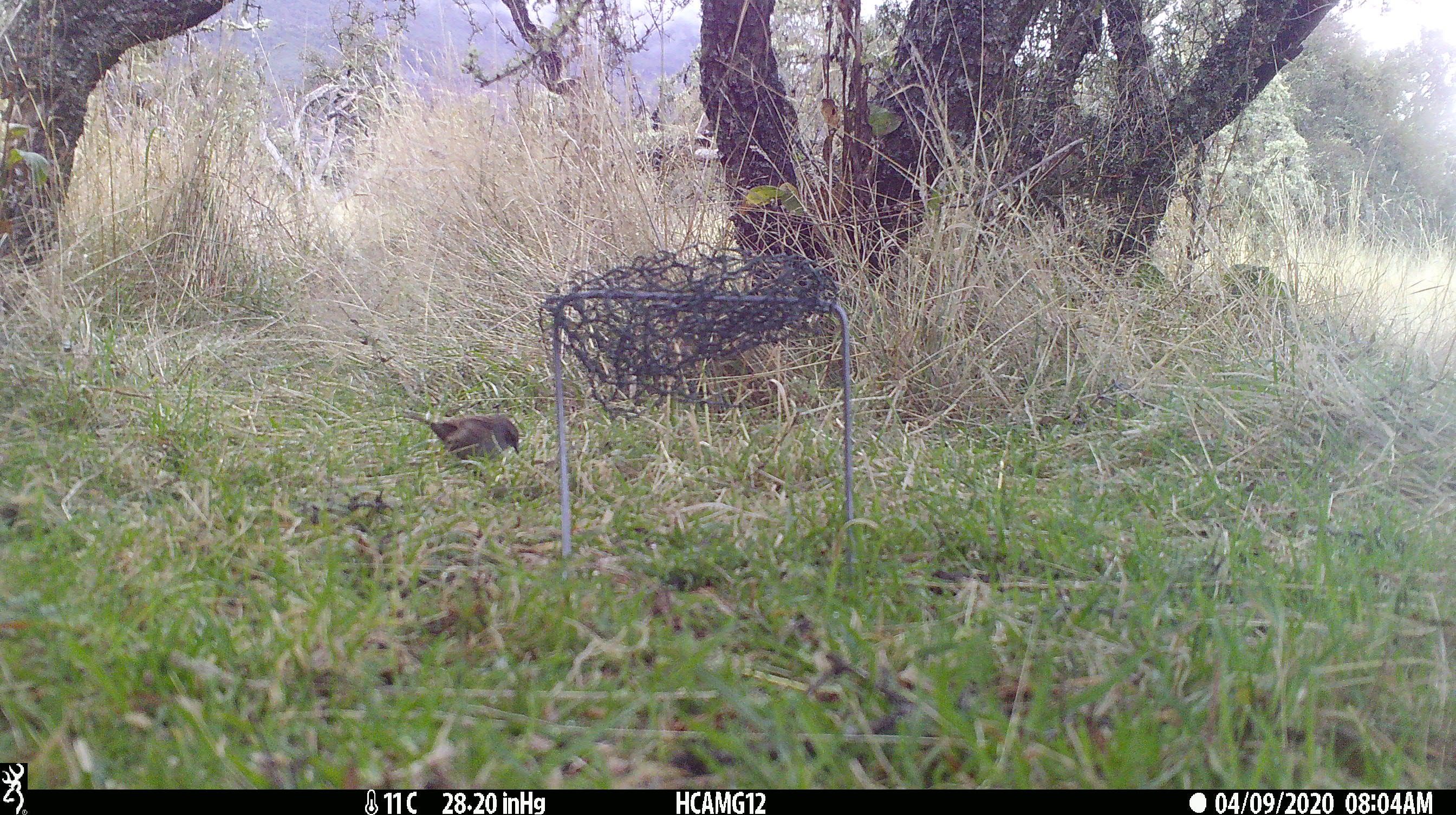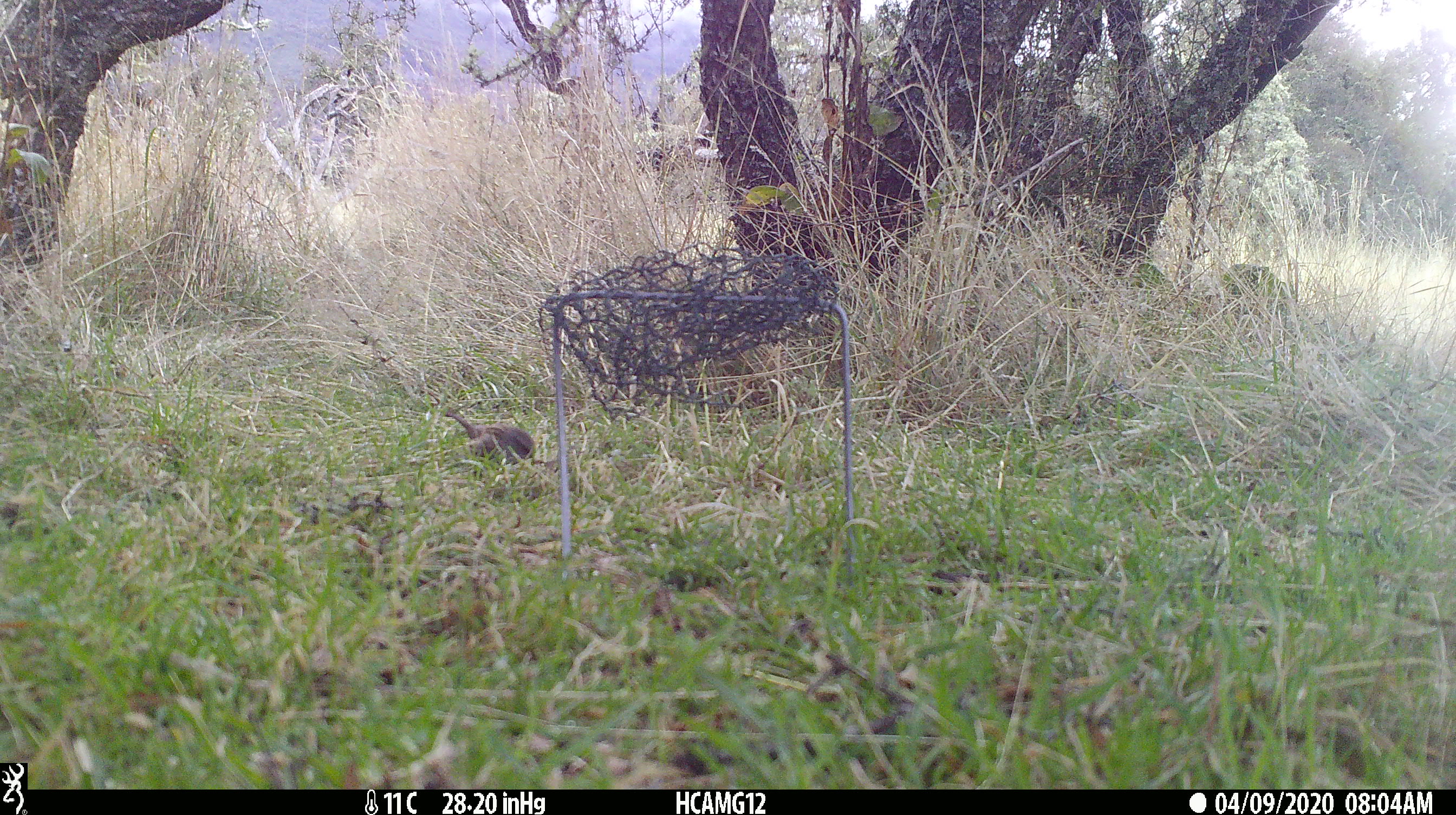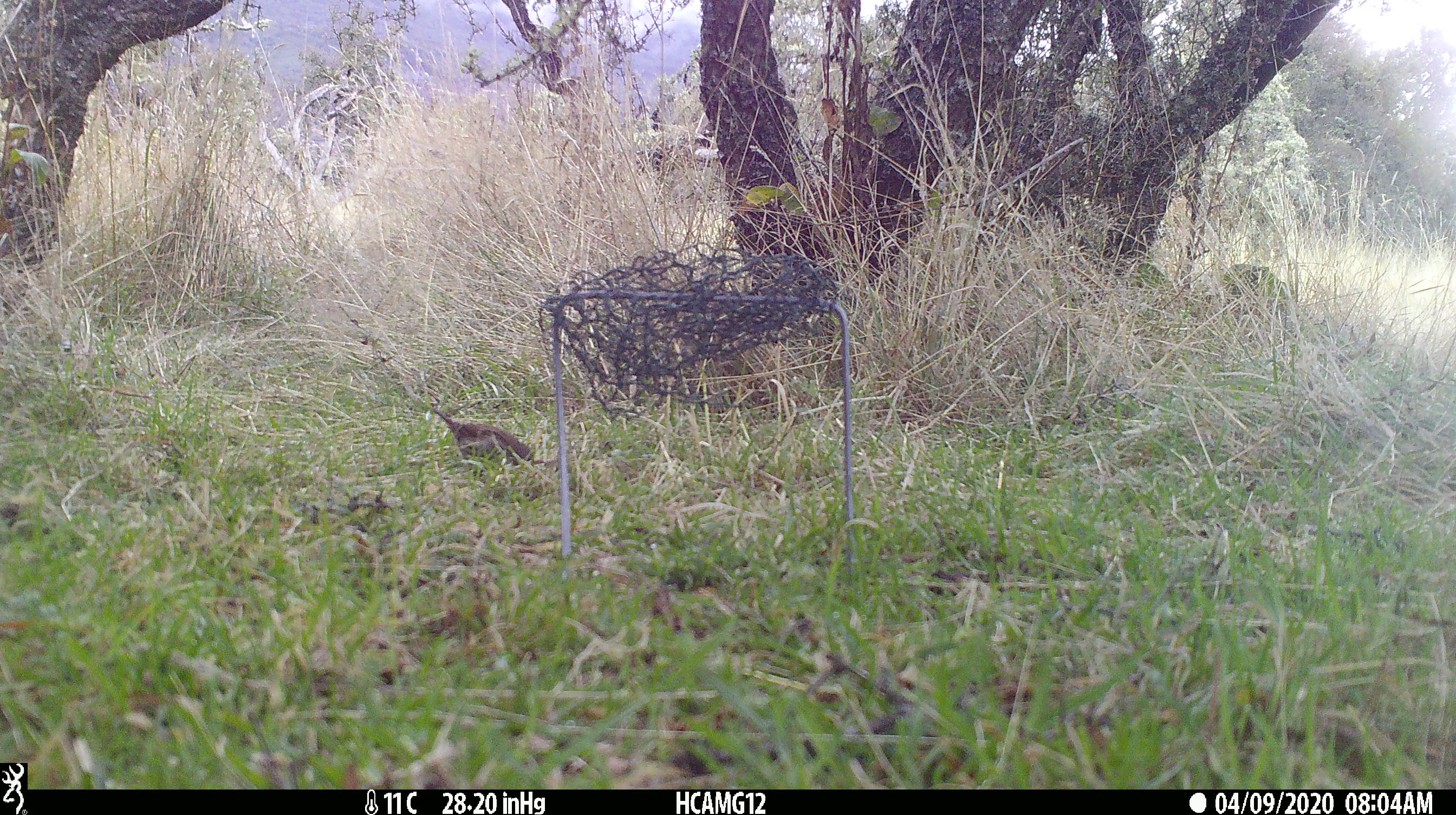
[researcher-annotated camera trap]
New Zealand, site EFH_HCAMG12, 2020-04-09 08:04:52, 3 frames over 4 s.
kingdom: Animalia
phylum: Chordata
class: Aves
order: Passeriformes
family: Prunellidae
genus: Prunella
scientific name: Prunella modularis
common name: dunnock